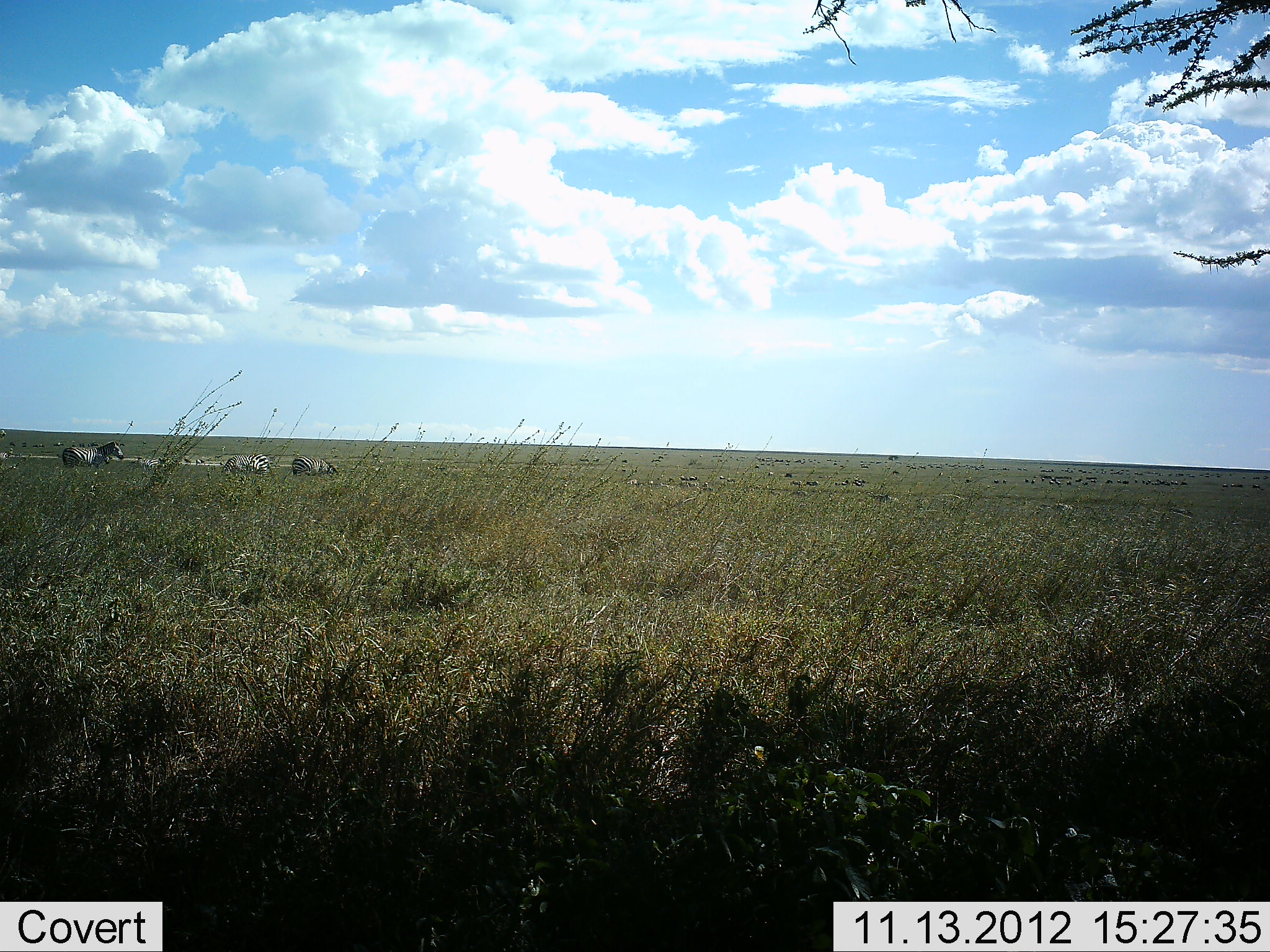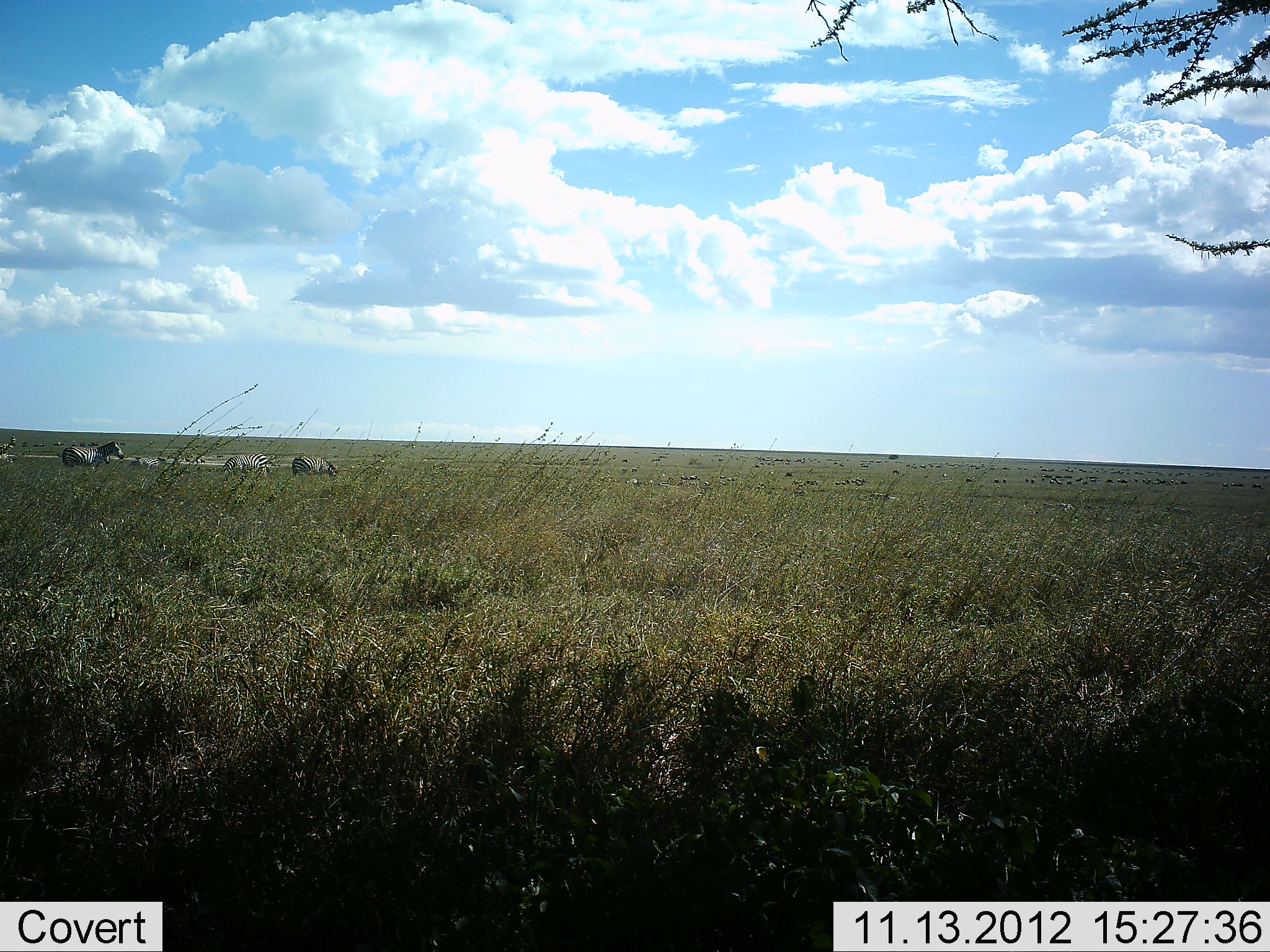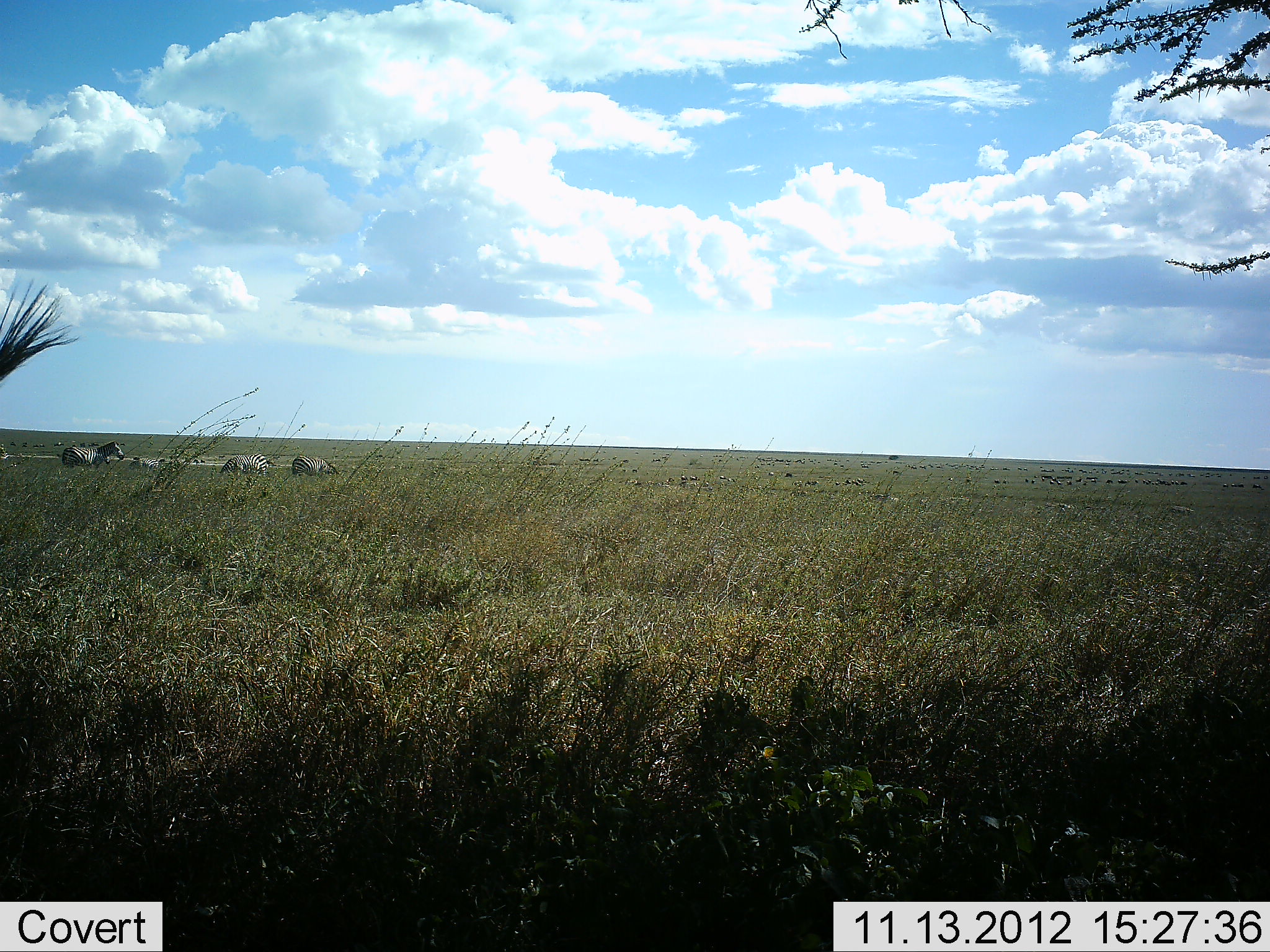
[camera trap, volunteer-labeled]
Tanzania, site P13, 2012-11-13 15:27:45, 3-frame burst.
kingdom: Animalia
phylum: Chordata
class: Mammalia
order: Perissodactyla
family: Equidae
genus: Equus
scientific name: Equus quagga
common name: plains zebra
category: zebra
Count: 4.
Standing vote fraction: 91%.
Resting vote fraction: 0%.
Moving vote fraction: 9%.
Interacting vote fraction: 0%.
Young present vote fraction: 0%.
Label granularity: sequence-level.